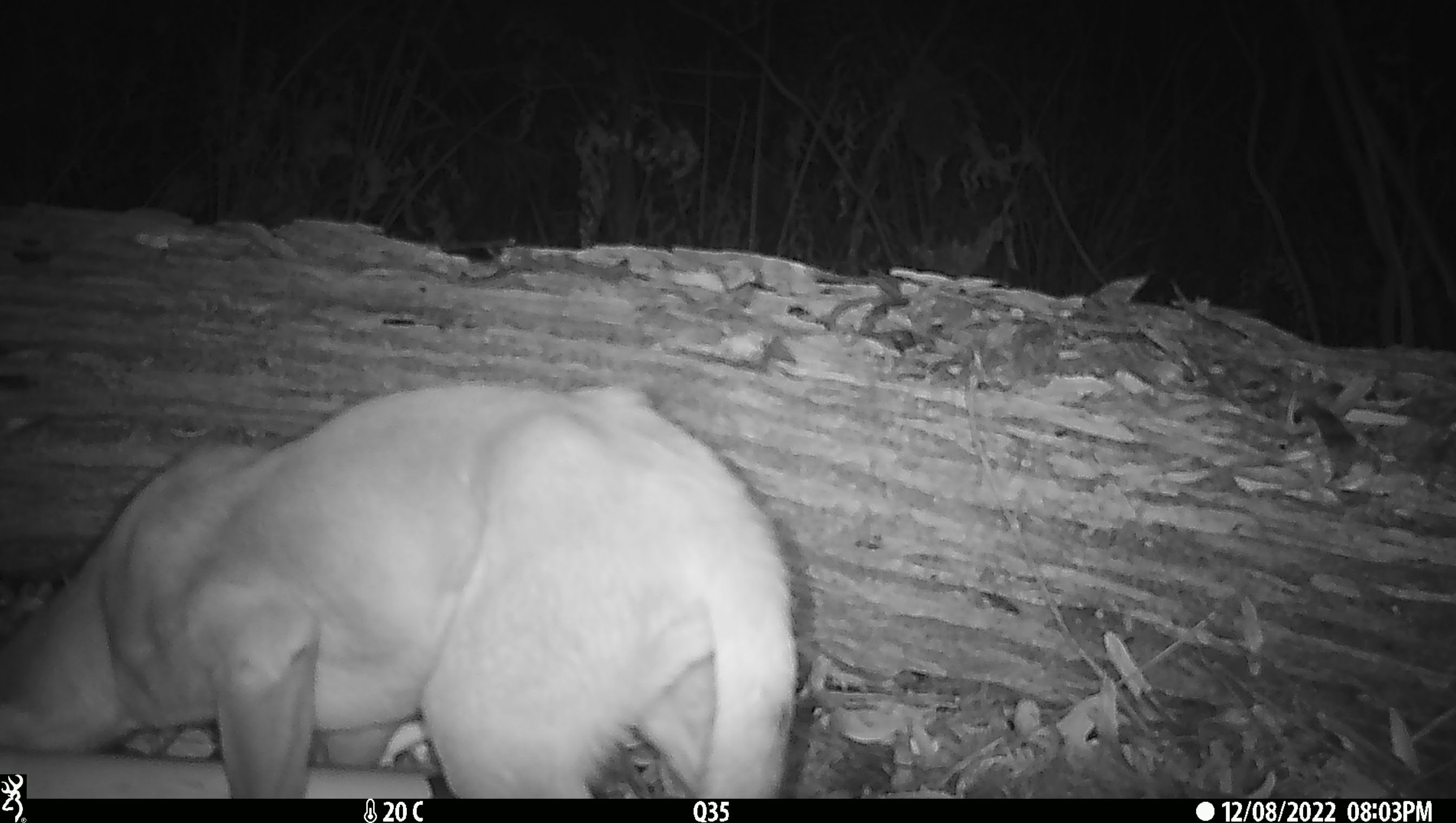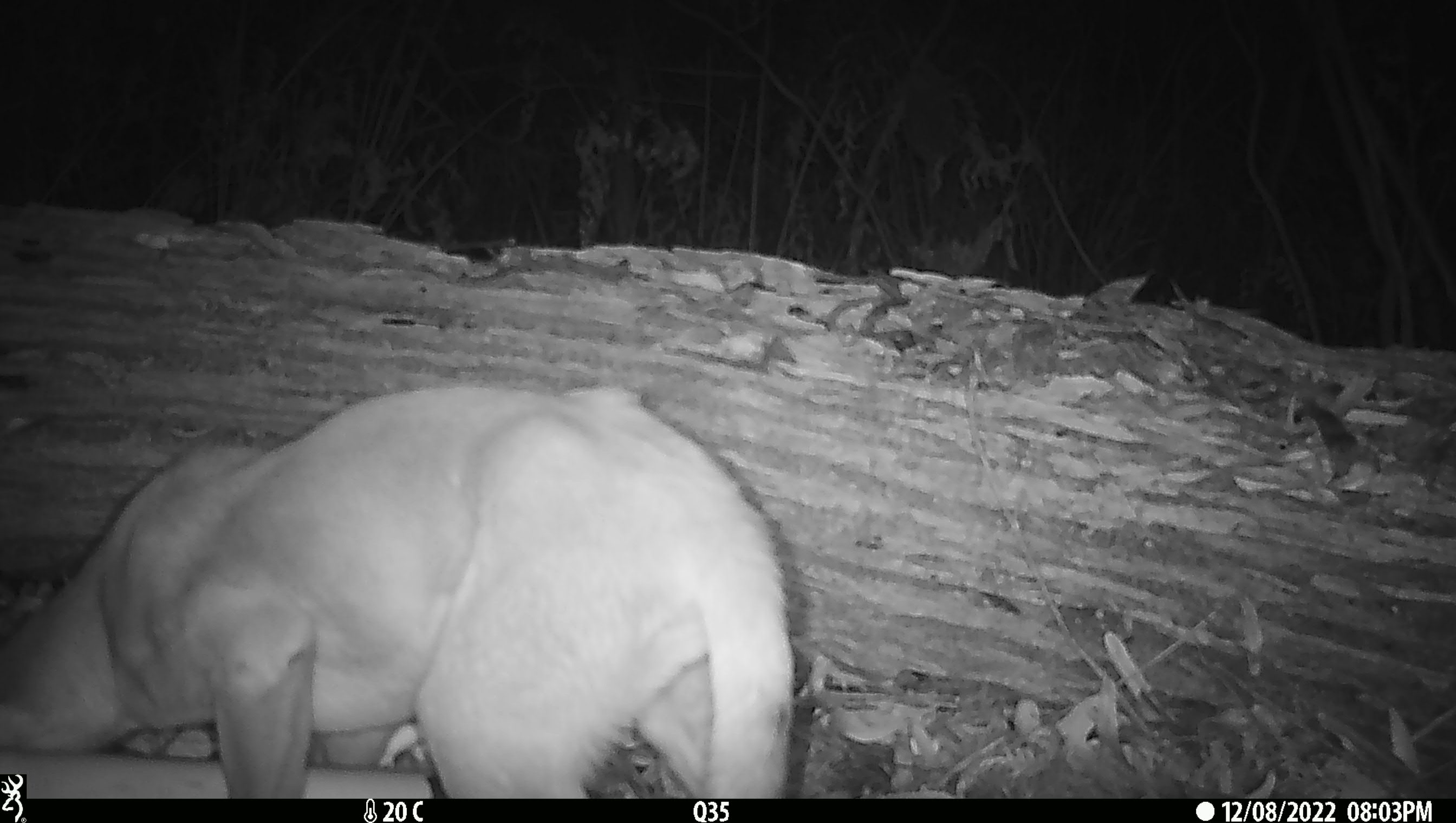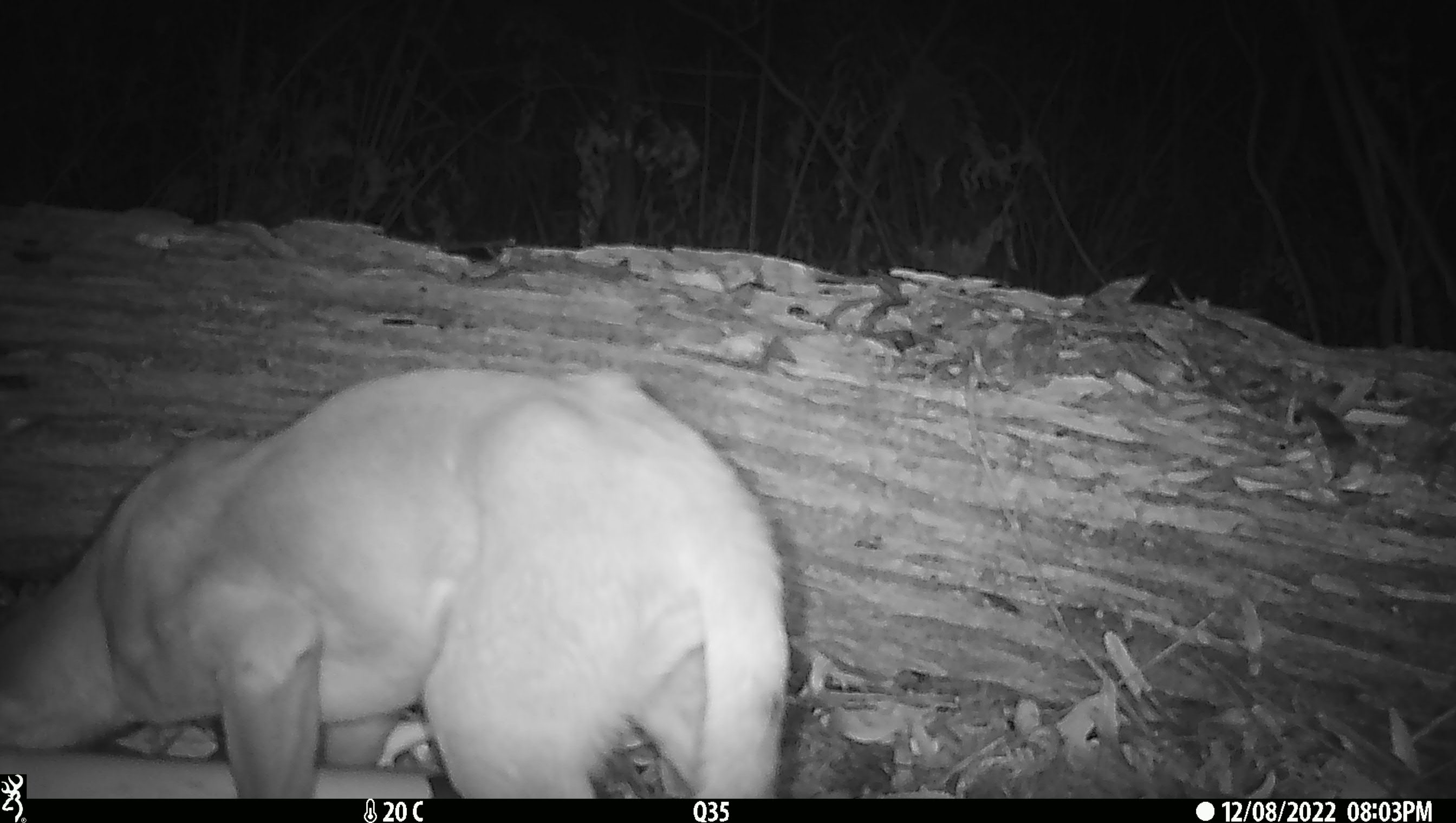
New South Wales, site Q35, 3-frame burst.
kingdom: Animalia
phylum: Chordata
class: Mammalia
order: Carnivora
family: Canidae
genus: Canis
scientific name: Canis familiaris dingo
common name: dingo